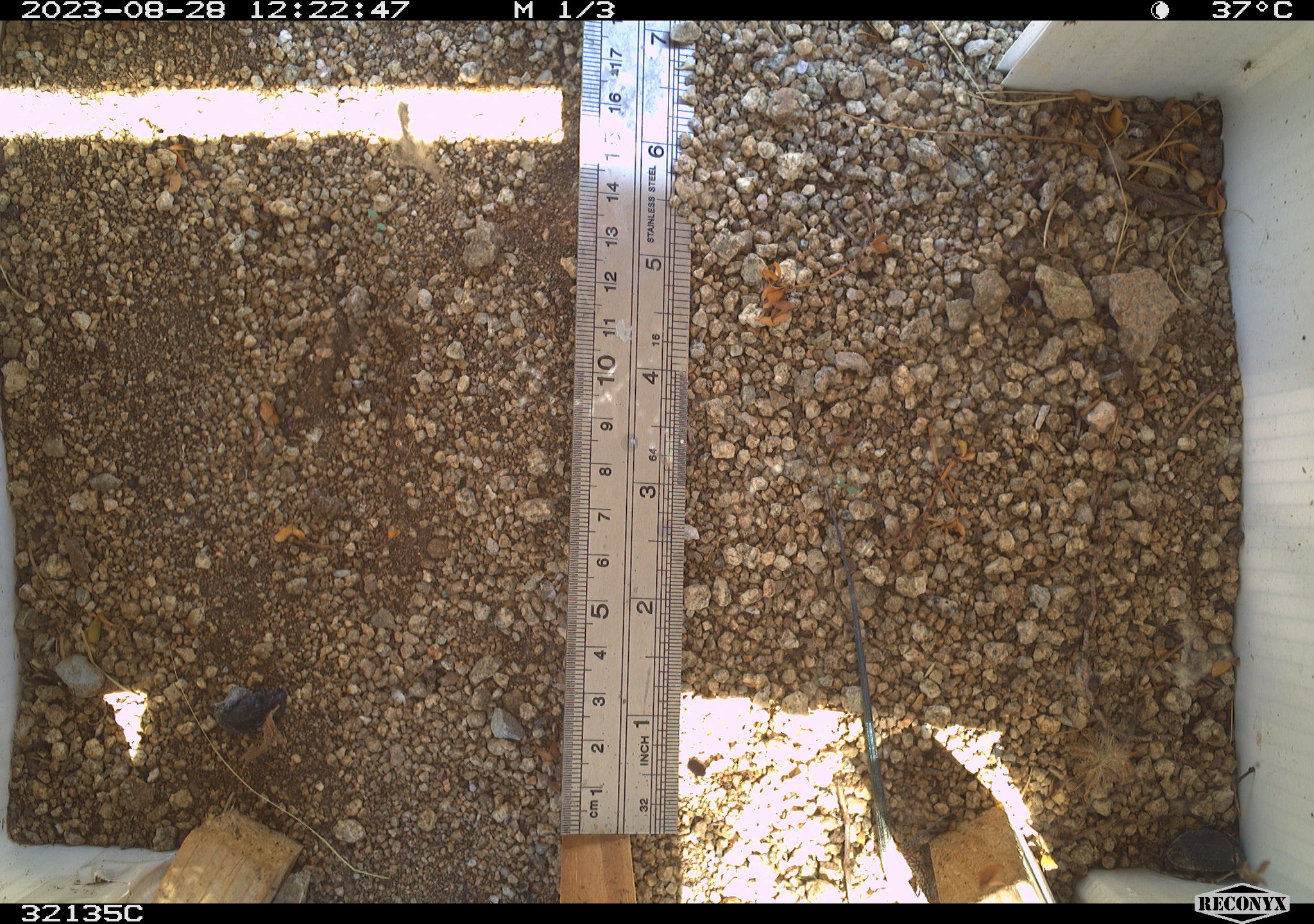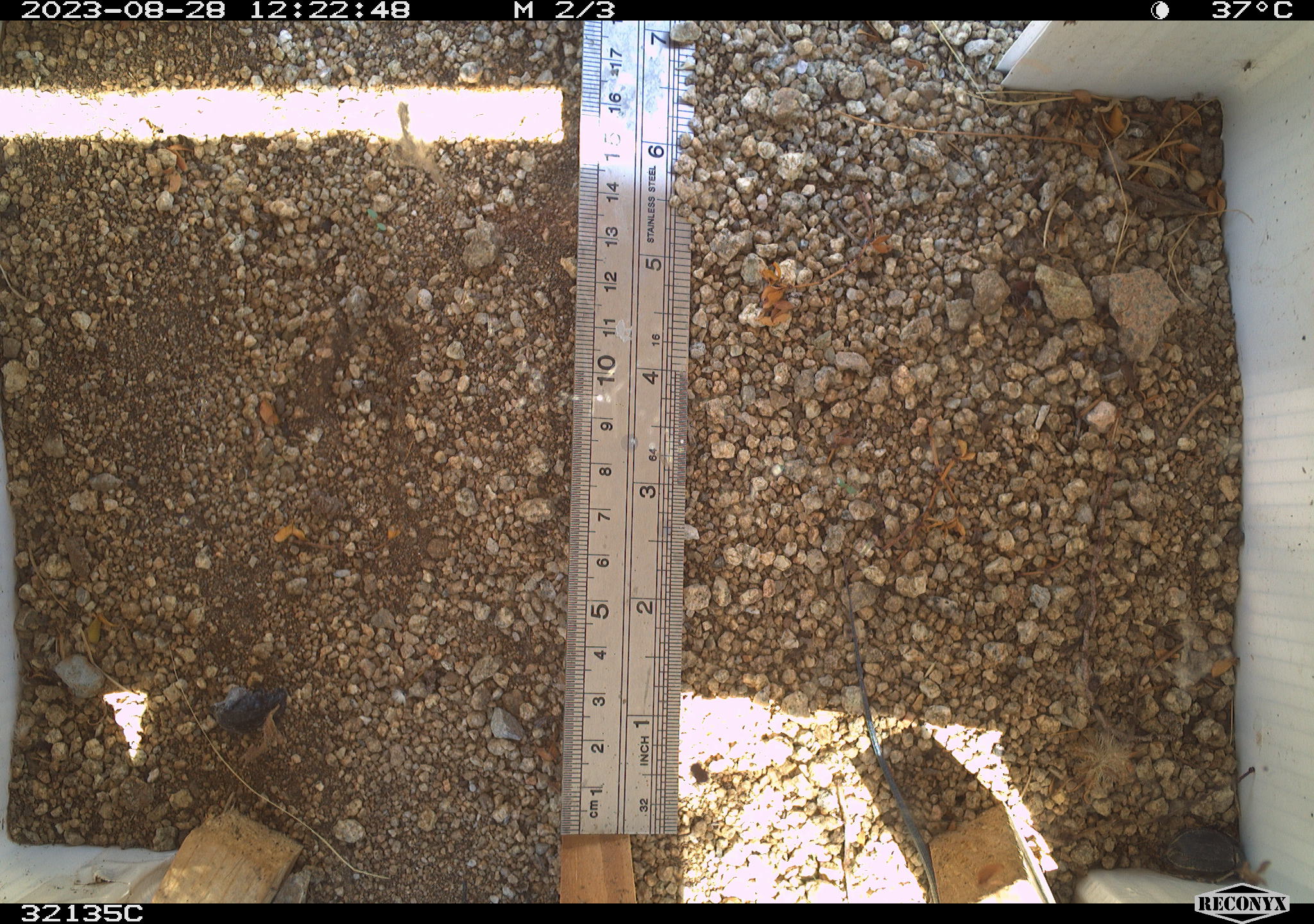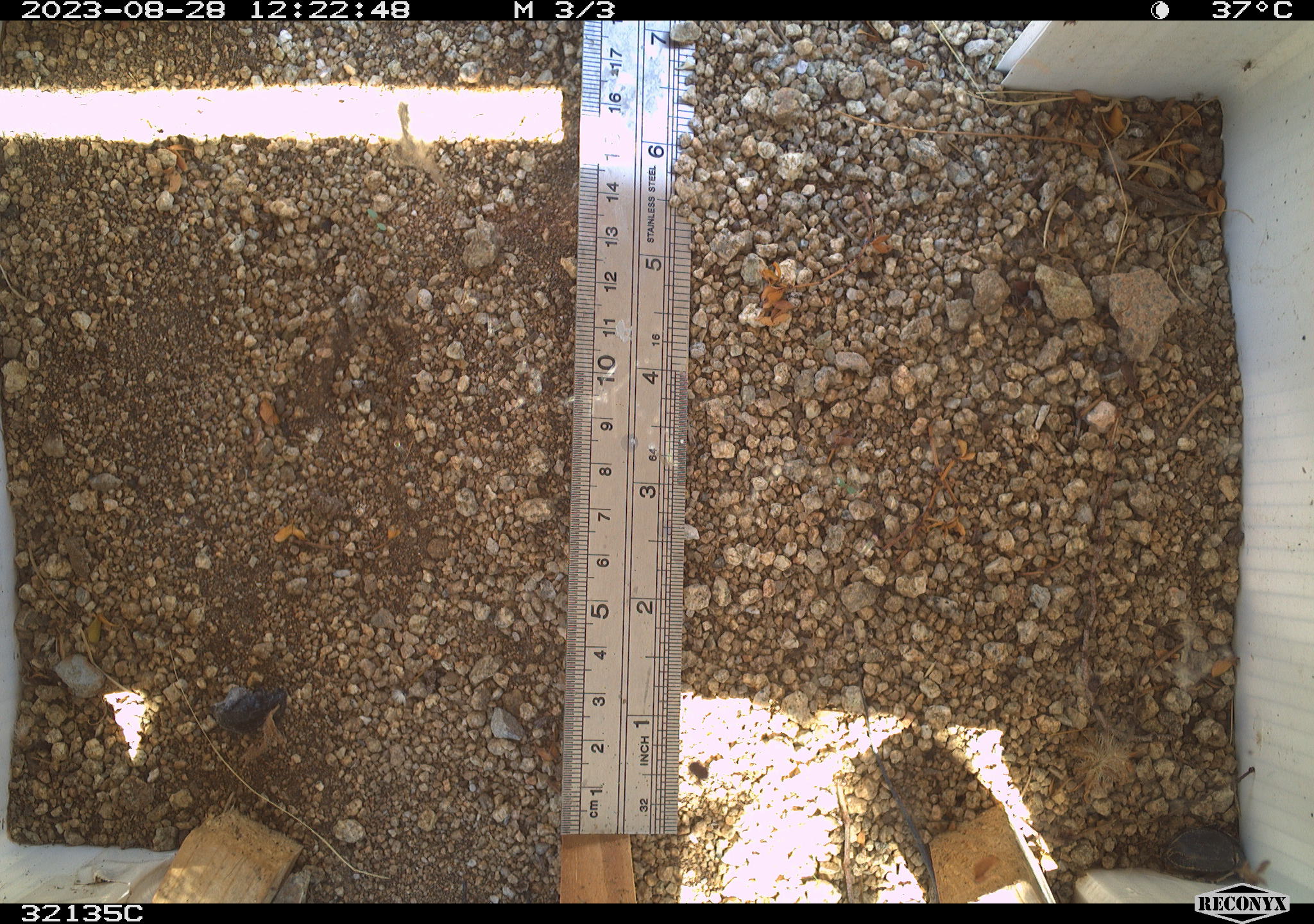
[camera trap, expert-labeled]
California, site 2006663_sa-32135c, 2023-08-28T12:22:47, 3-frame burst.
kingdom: Animalia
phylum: Chordata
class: Reptilia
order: Squamata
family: Teiidae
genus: Aspidoscelis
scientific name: Aspidoscelis tigris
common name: western whiptail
Western whiptail (Aspidoscelis tigris).